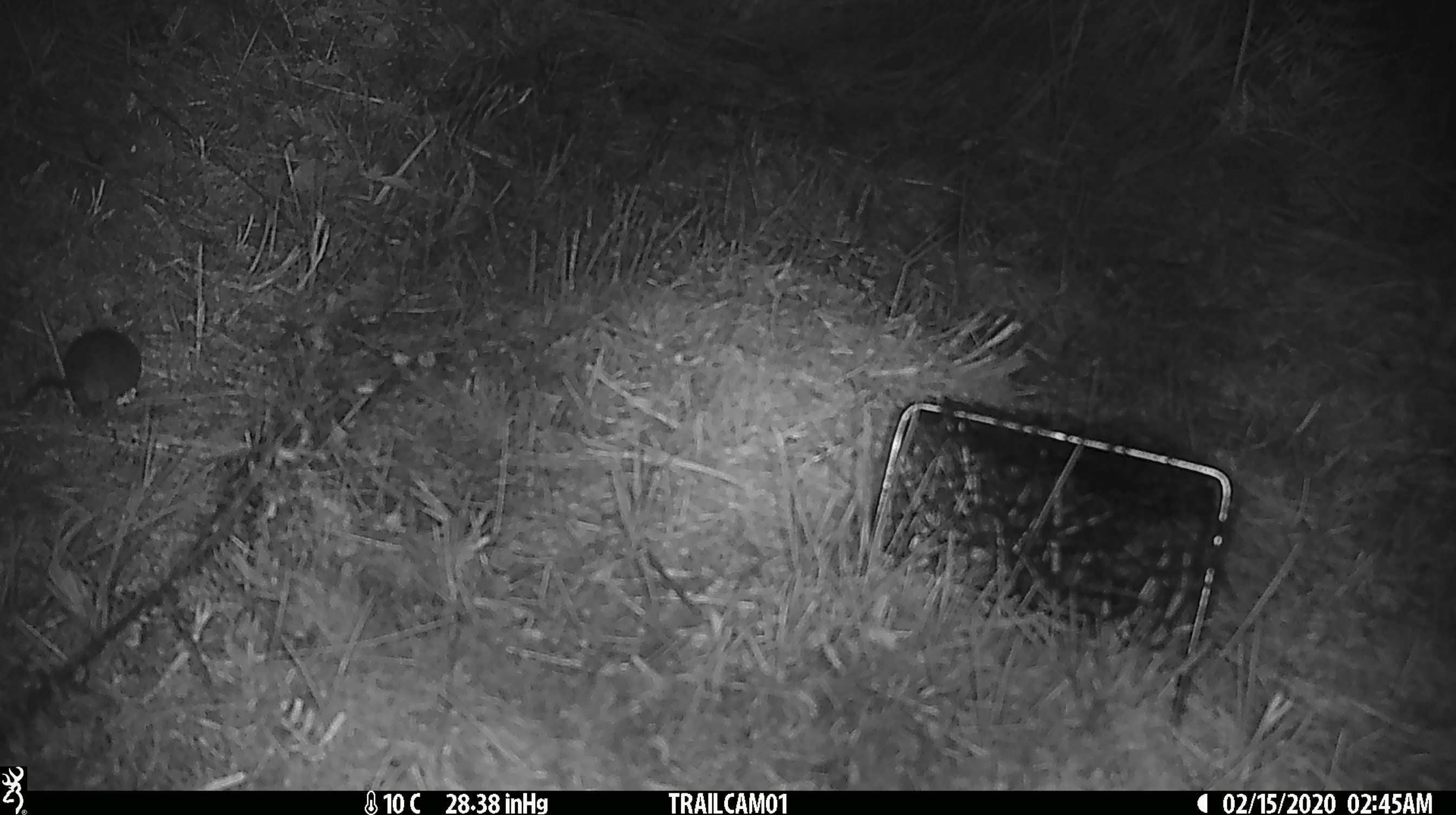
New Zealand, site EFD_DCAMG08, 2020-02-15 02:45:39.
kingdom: Animalia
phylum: Chordata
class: Mammalia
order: Rodentia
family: Muridae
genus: Mus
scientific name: Mus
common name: mouse